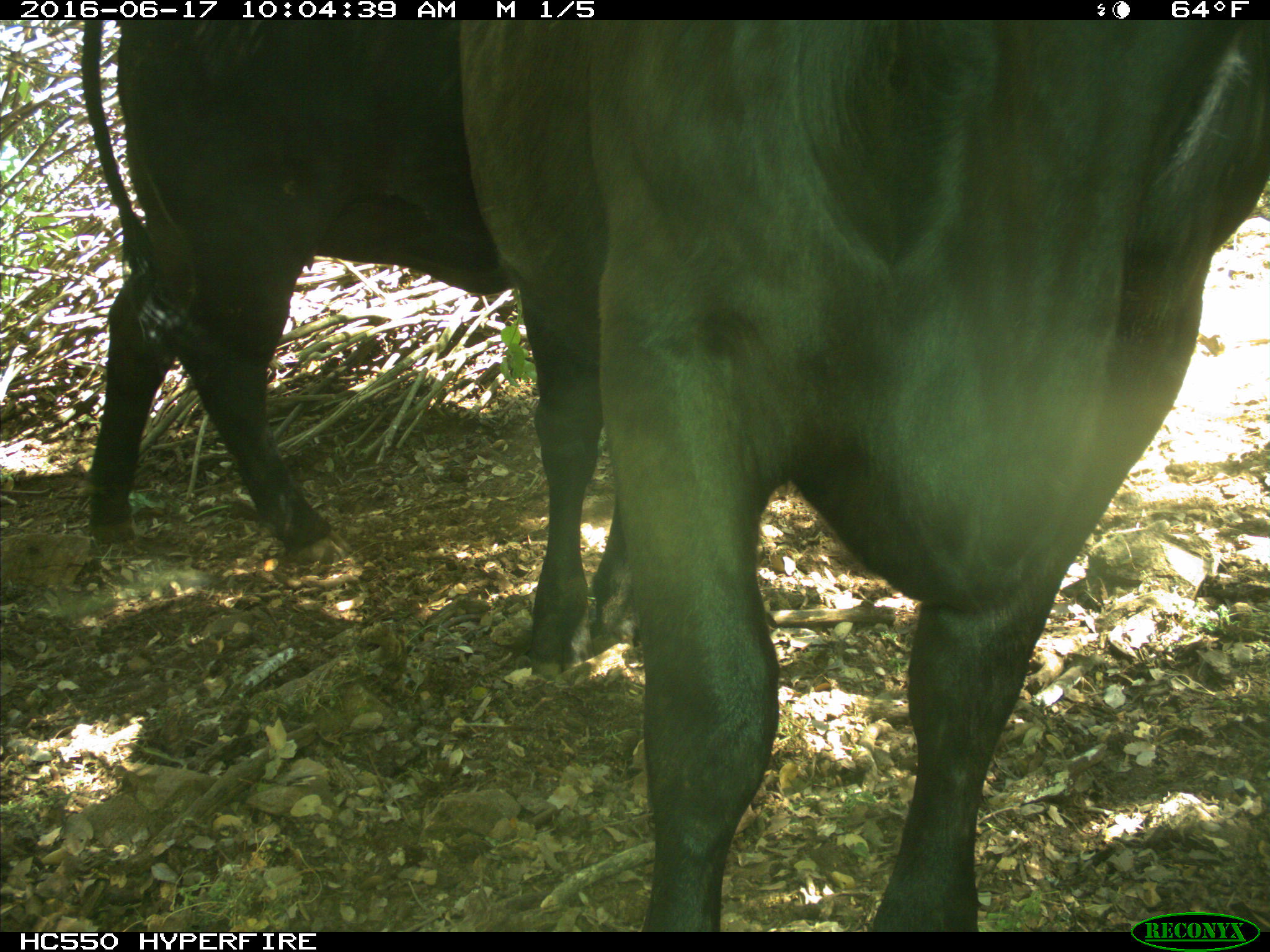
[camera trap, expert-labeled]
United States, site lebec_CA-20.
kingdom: Animalia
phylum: Chordata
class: Mammalia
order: Artiodactyla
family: Bovidae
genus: Bos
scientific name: Bos taurus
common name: domestic cow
Bos taurus (domestic cow).